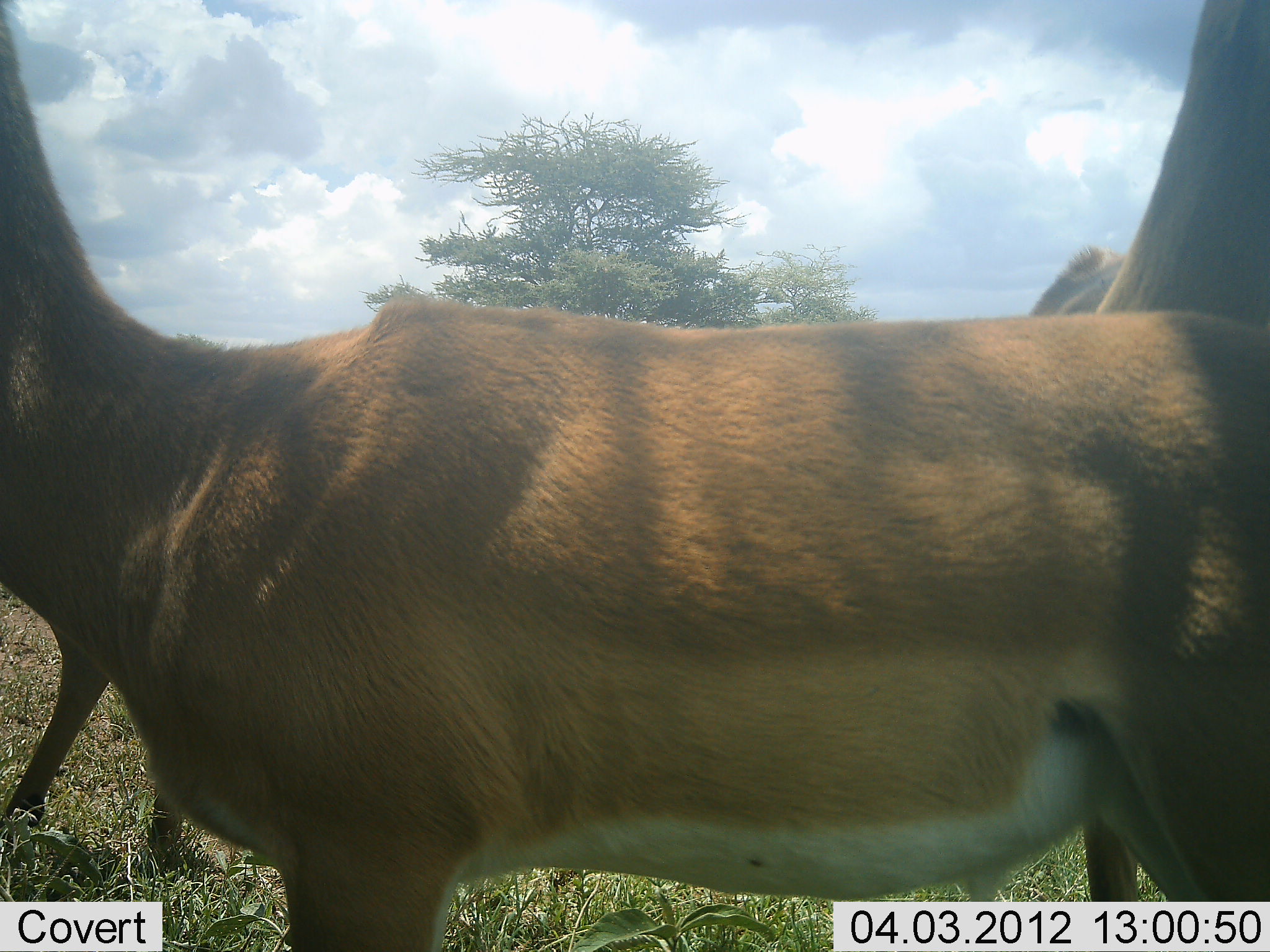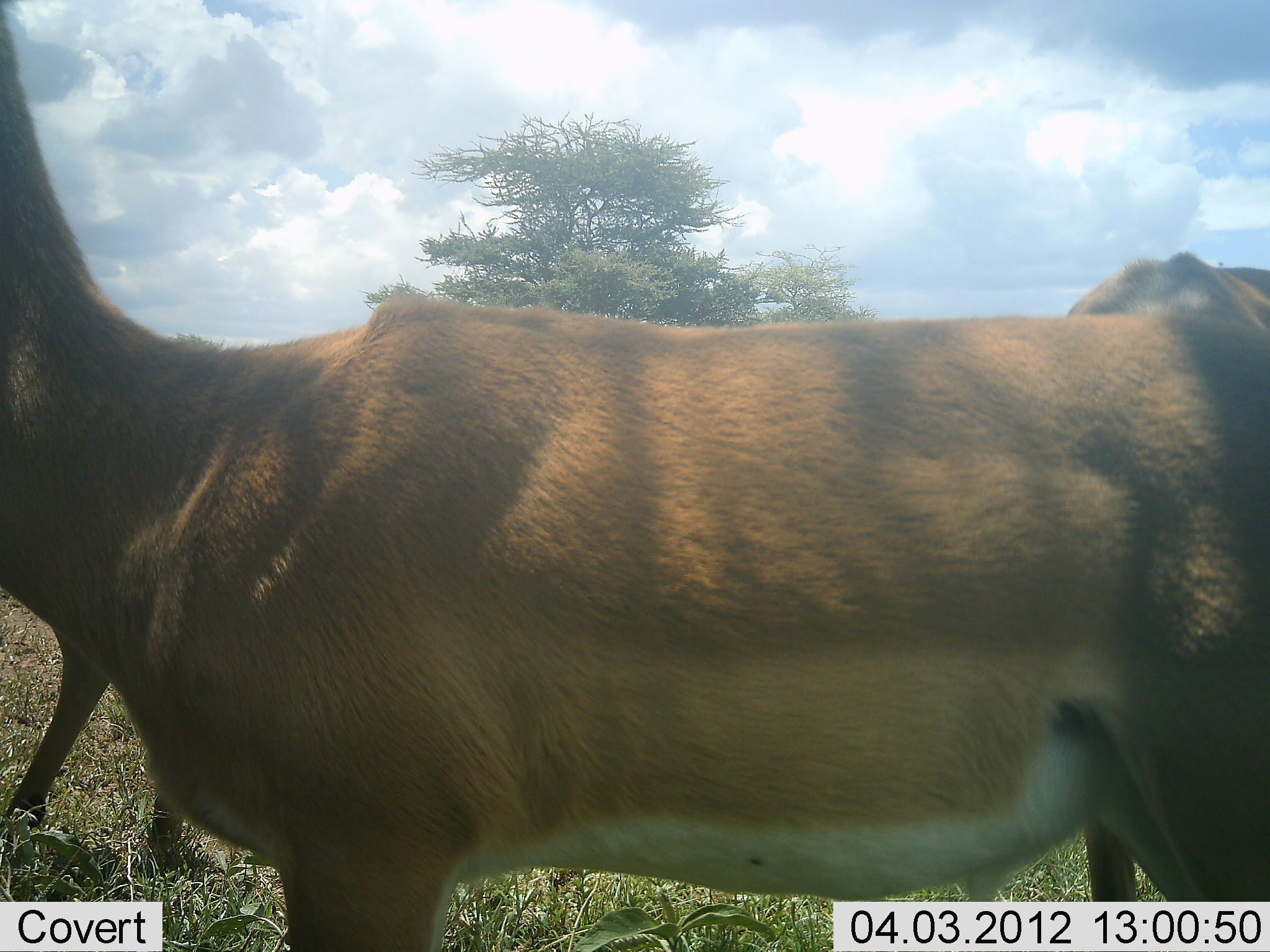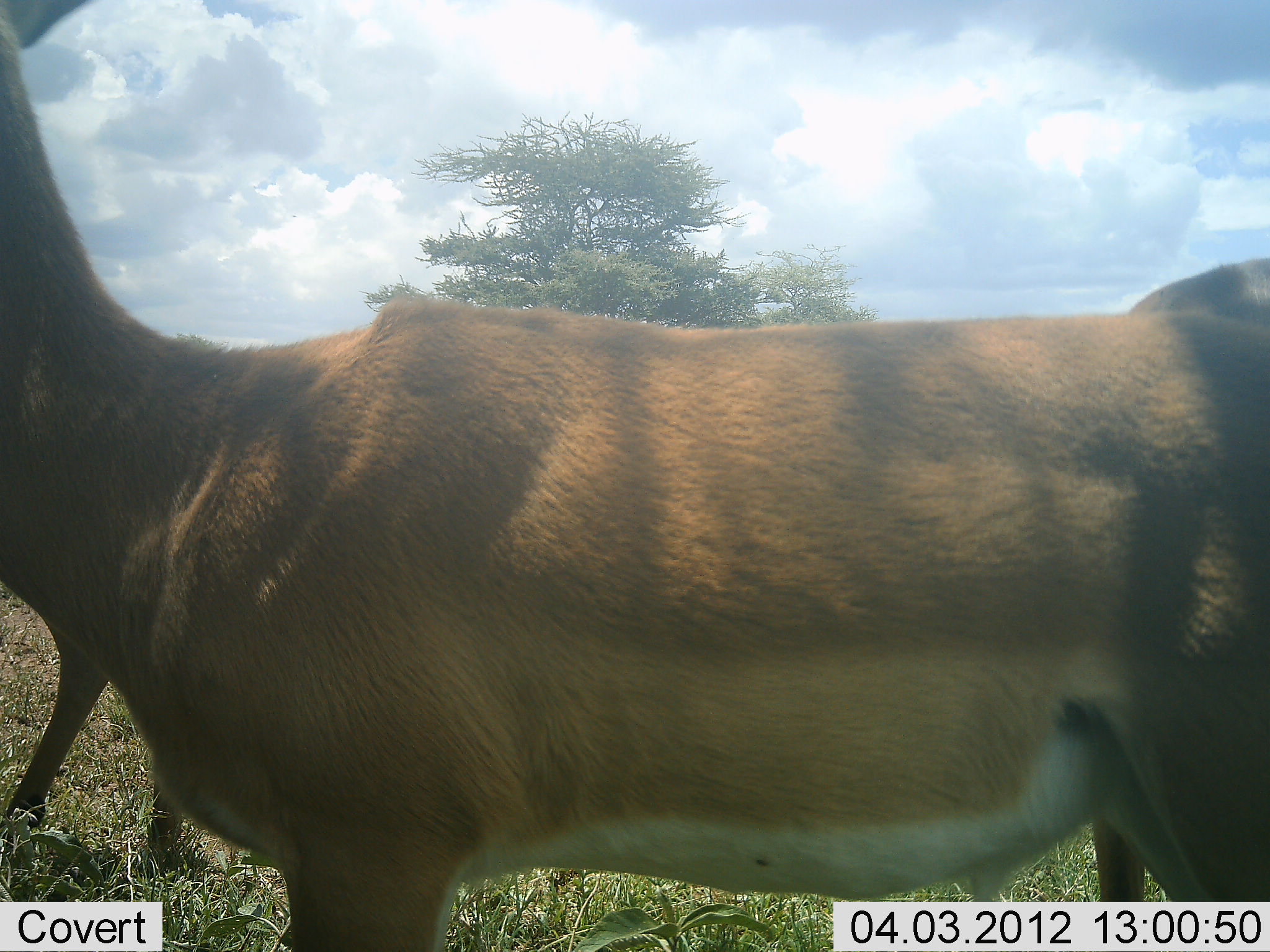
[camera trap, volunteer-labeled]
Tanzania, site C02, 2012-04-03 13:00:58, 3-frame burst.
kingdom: Animalia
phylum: Chordata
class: Mammalia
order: Artiodactyla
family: Bovidae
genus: Nanger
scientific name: Nanger granti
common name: grant's gazelle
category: gazellegrants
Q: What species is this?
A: Gazellegrants (grant's gazelle) (Nanger granti).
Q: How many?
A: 3.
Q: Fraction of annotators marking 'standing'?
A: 92%.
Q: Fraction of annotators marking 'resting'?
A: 8%.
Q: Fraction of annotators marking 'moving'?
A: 8%.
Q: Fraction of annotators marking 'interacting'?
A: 0%.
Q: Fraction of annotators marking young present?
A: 0%.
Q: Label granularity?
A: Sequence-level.